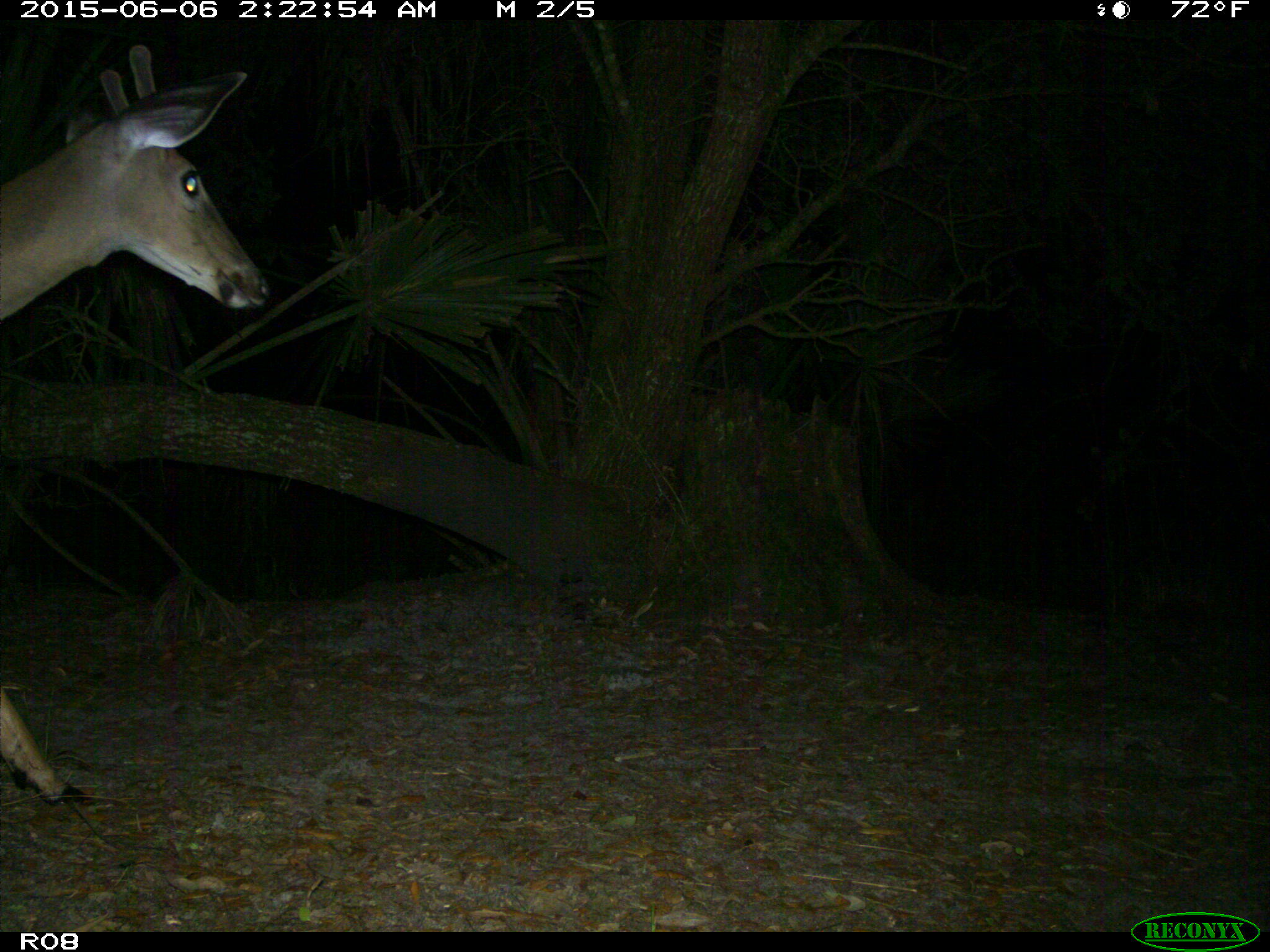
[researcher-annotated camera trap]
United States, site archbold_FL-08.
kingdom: Animalia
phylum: Chordata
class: Mammalia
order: Artiodactyla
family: Cervidae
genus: Odocoileus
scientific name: Odocoileus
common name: deer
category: unidentified deer